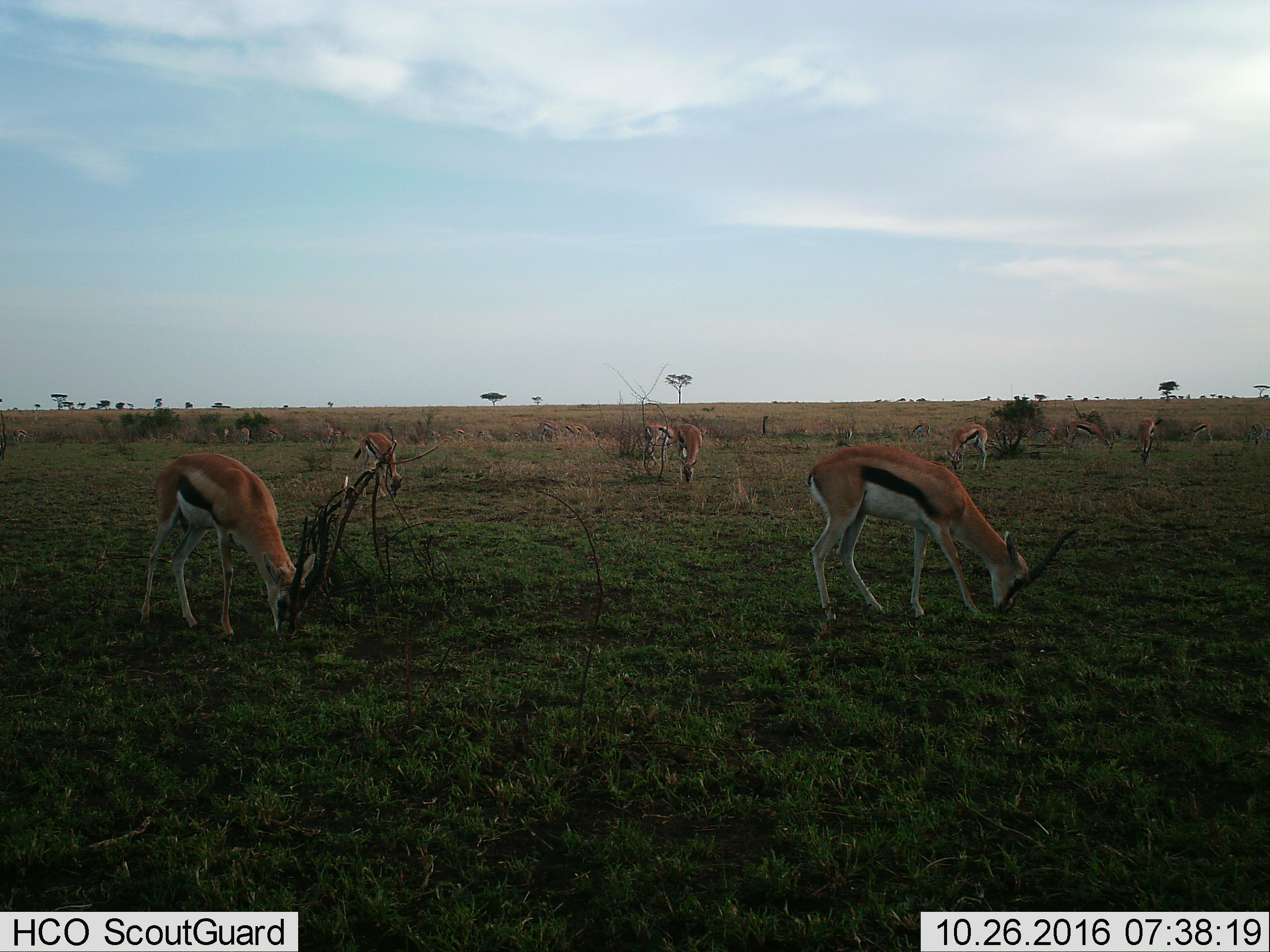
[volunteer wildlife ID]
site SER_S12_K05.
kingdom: Animalia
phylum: Chordata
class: Mammalia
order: Artiodactyla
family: Bovidae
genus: Eudorcas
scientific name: Eudorcas thomsonii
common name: thomson's gazelle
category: gazellethomsons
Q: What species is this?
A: Gazellethomsons (thomson's gazelle) (Eudorcas thomsonii).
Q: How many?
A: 11-50.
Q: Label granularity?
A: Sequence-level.